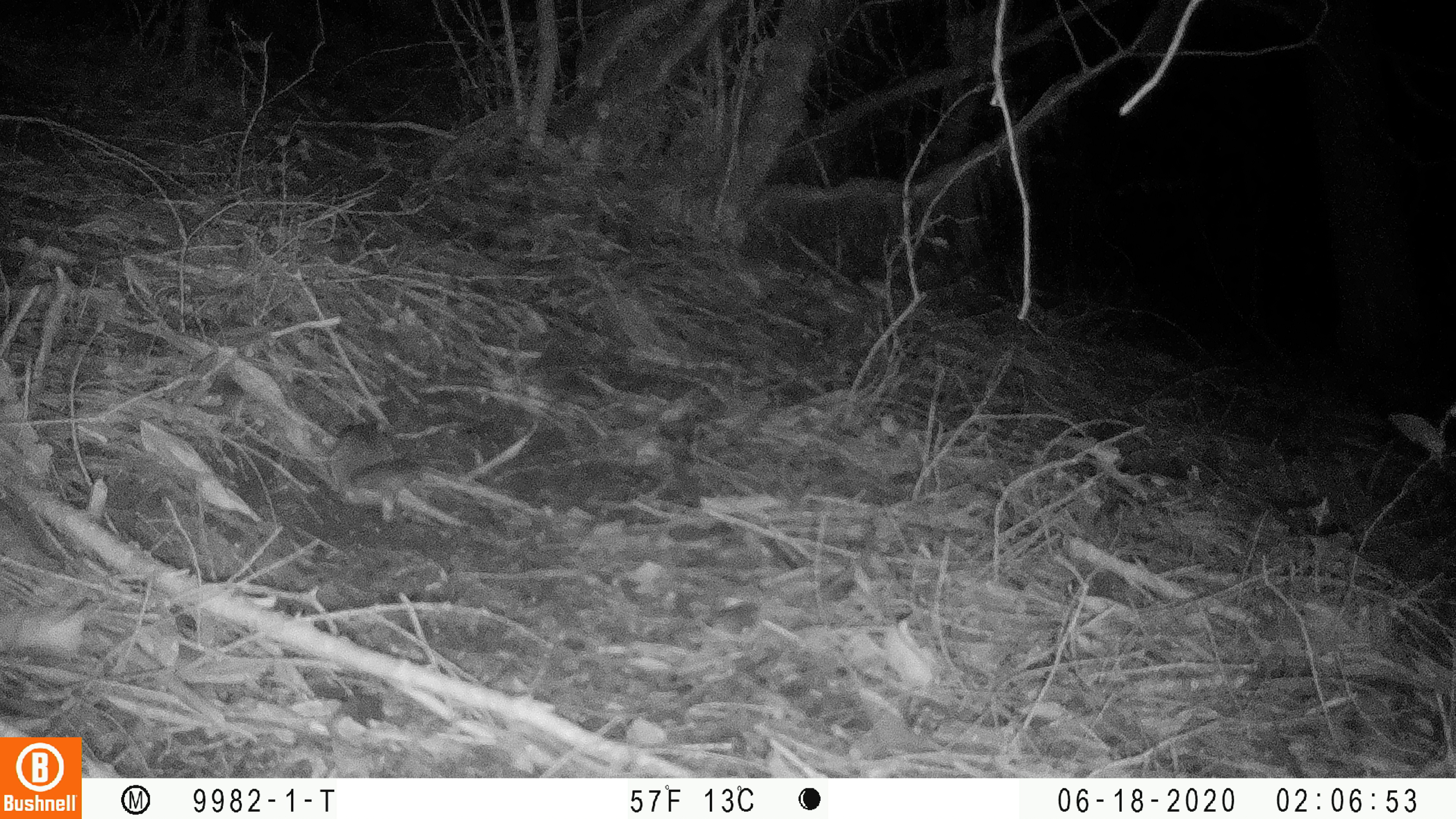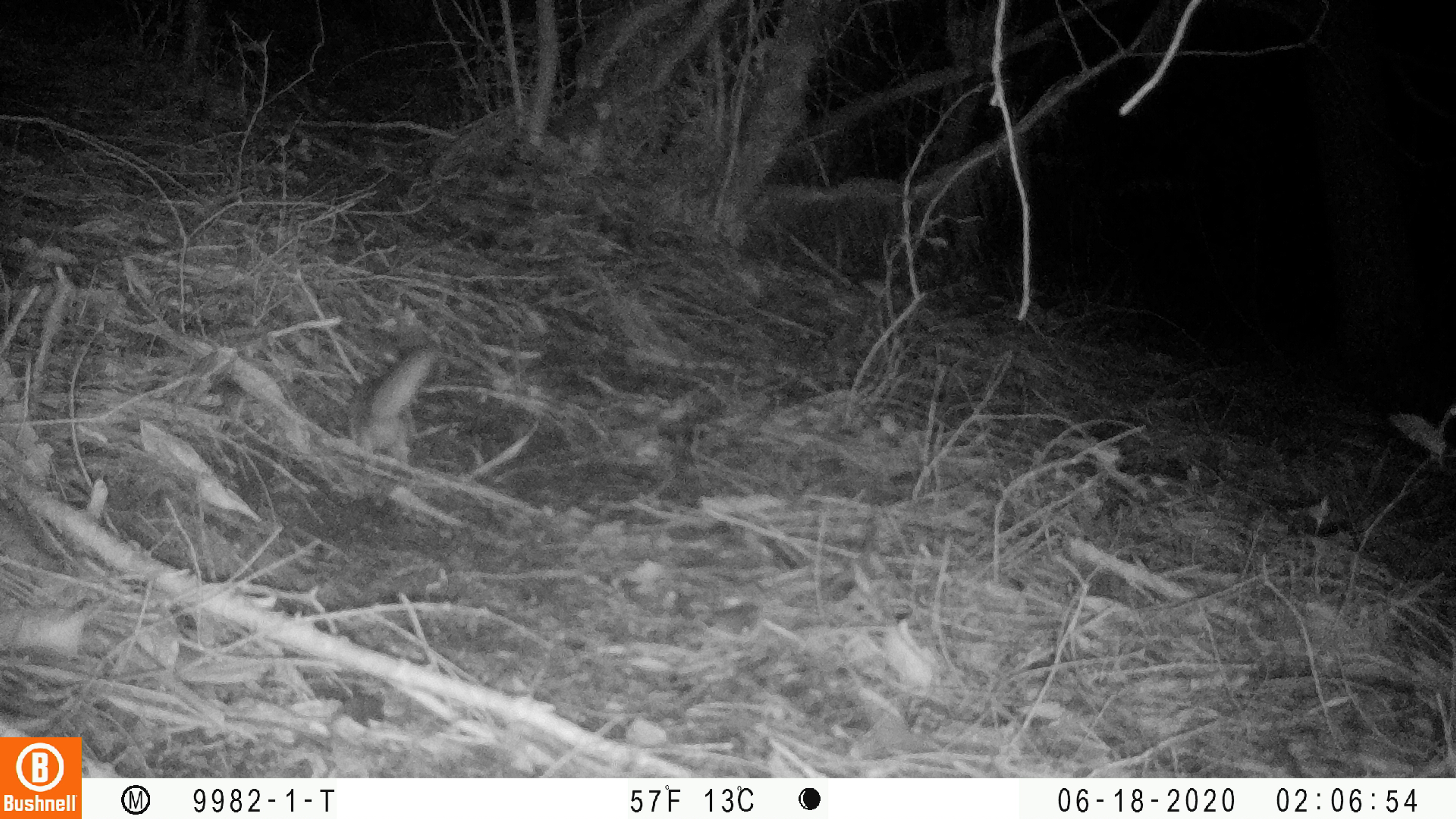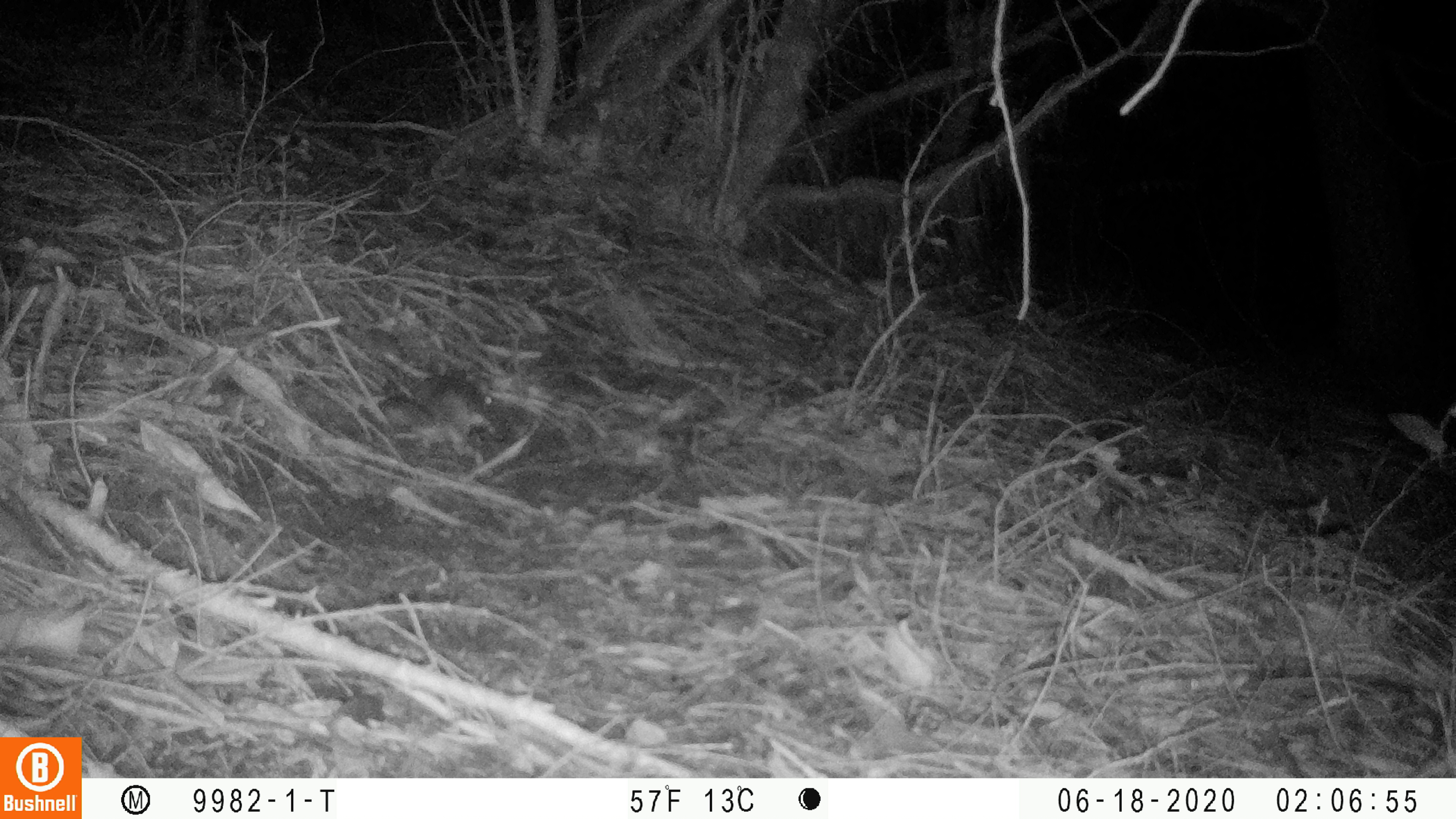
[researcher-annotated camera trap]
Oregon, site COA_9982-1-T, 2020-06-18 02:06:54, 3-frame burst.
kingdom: Animalia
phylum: Chordata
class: Mammalia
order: Rodentia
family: Sciuridae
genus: Glaucomys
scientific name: Glaucomys oregonensis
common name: humboldt's flying squirrel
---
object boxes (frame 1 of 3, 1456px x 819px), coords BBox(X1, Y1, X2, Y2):
humboldt's flying squirrel: BBox(313, 410, 437, 530)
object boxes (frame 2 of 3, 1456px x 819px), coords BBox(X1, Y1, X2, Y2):
humboldt's flying squirrel: BBox(341, 331, 454, 481)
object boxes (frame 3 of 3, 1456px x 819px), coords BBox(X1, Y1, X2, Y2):
humboldt's flying squirrel: BBox(372, 363, 511, 457)